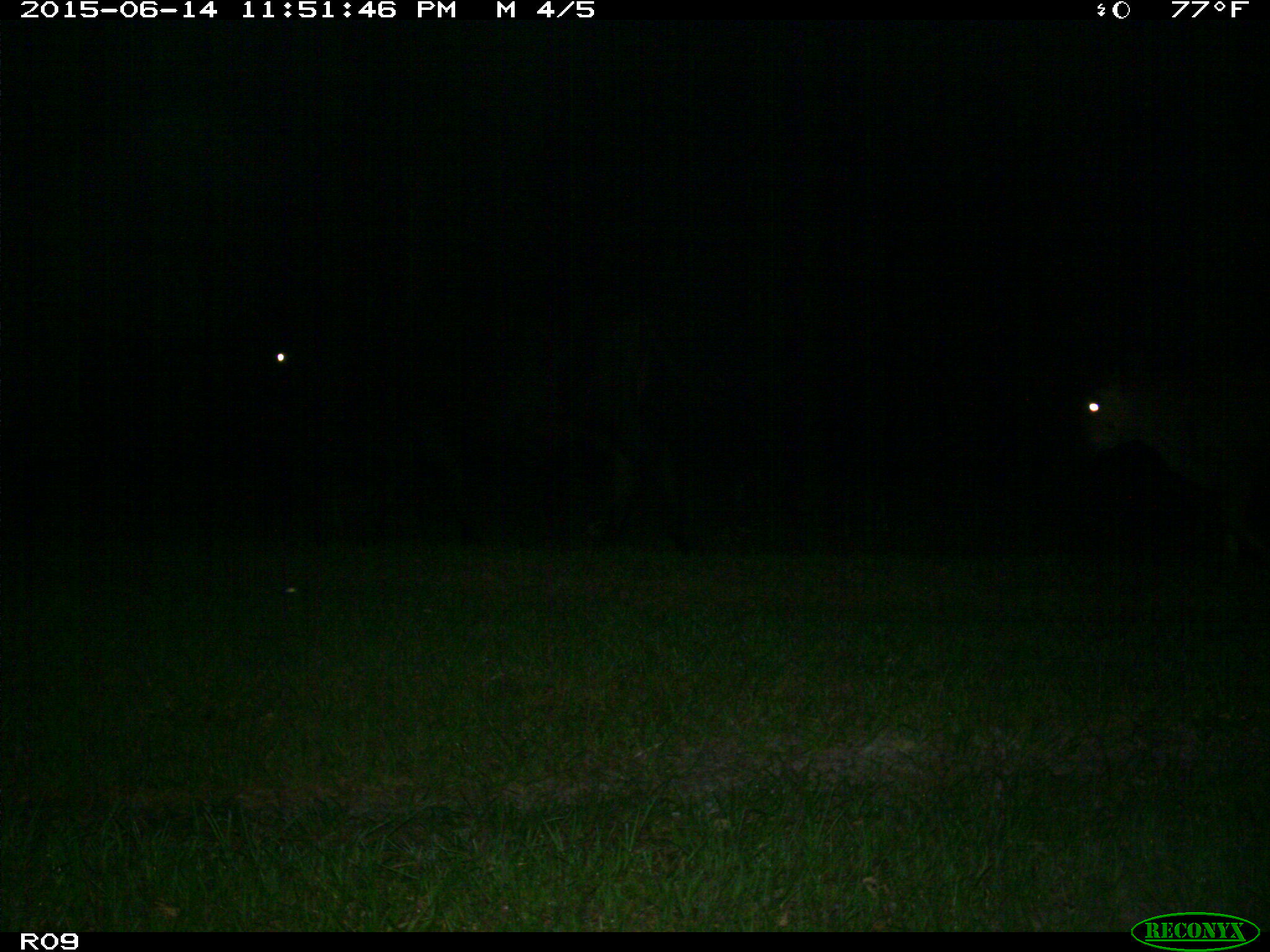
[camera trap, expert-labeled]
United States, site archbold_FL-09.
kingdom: Animalia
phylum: Chordata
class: Mammalia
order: Artiodactyla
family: Bovidae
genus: Bos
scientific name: Bos taurus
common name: domestic cow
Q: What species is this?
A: Bos taurus (domestic cow).